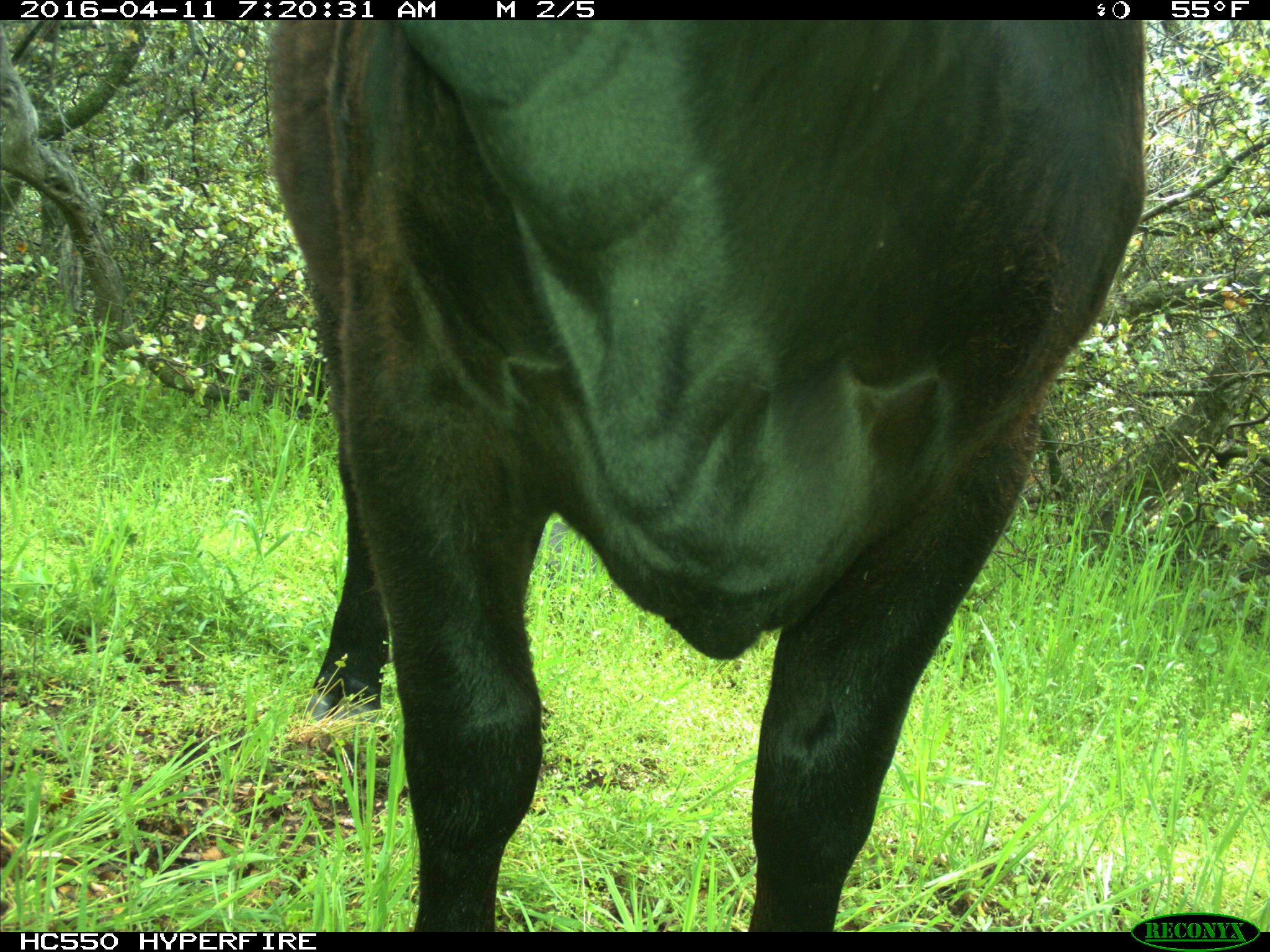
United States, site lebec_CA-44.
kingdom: Animalia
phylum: Chordata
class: Mammalia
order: Artiodactyla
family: Bovidae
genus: Bos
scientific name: Bos taurus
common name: domestic cow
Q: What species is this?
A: Bos taurus (domestic cow).